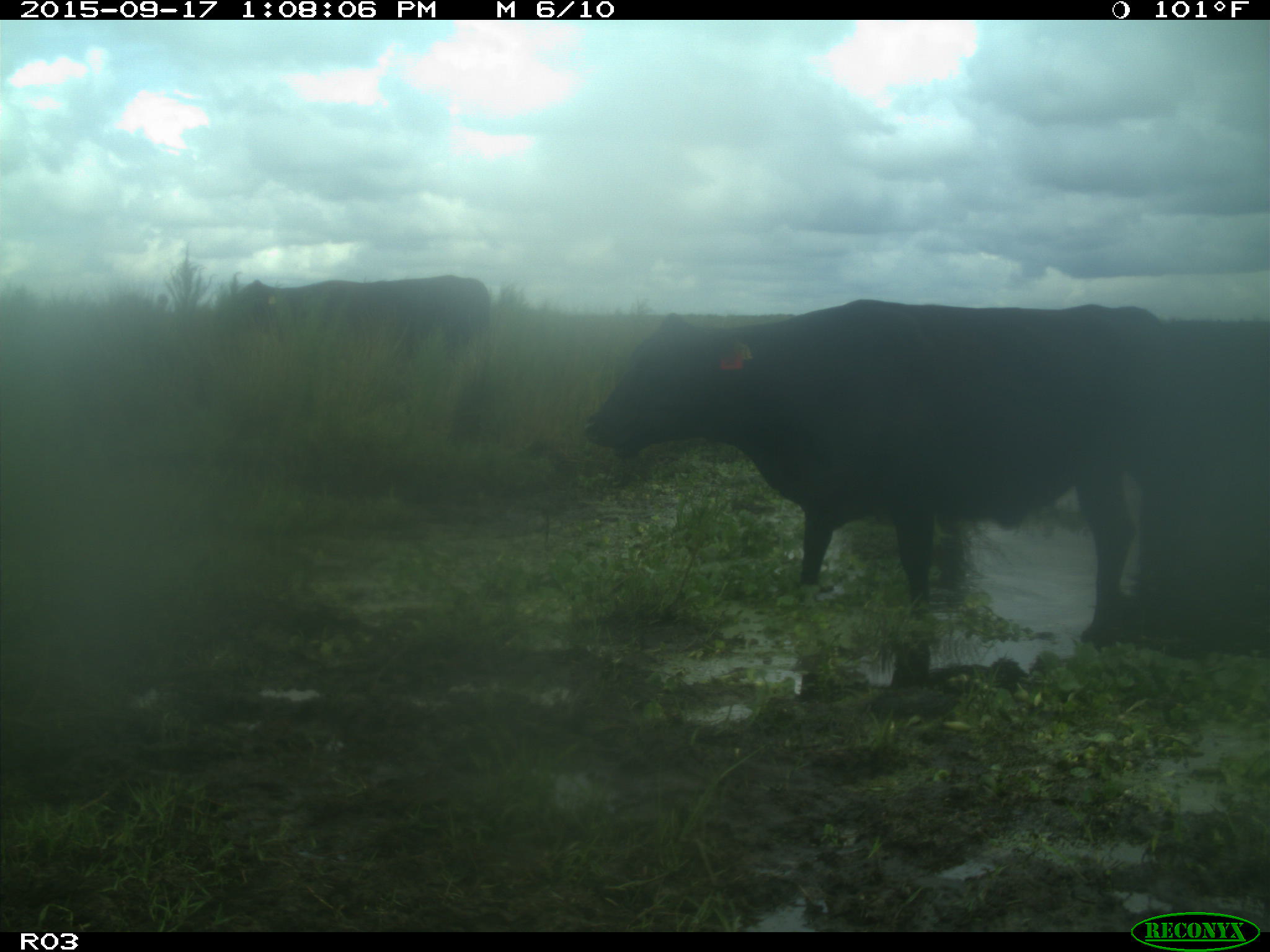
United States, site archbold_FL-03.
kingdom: Animalia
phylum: Chordata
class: Mammalia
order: Artiodactyla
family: Bovidae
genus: Bos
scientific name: Bos taurus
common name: domestic cow